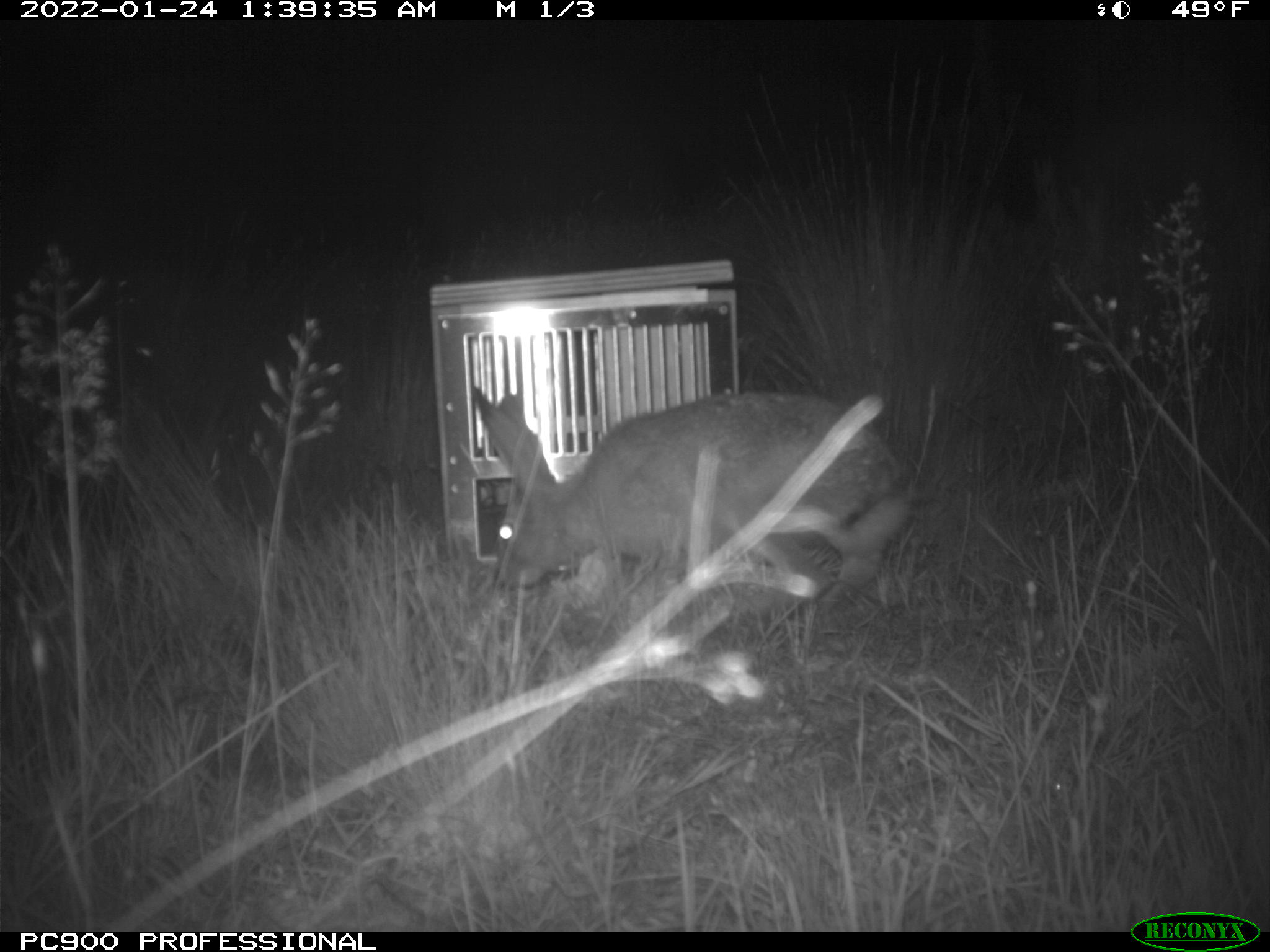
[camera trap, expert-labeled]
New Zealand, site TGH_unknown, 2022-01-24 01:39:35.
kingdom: Animalia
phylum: Chordata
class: Mammalia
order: Lagomorpha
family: Leporidae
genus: Lepus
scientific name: Lepus europaeus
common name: brown hare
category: hare